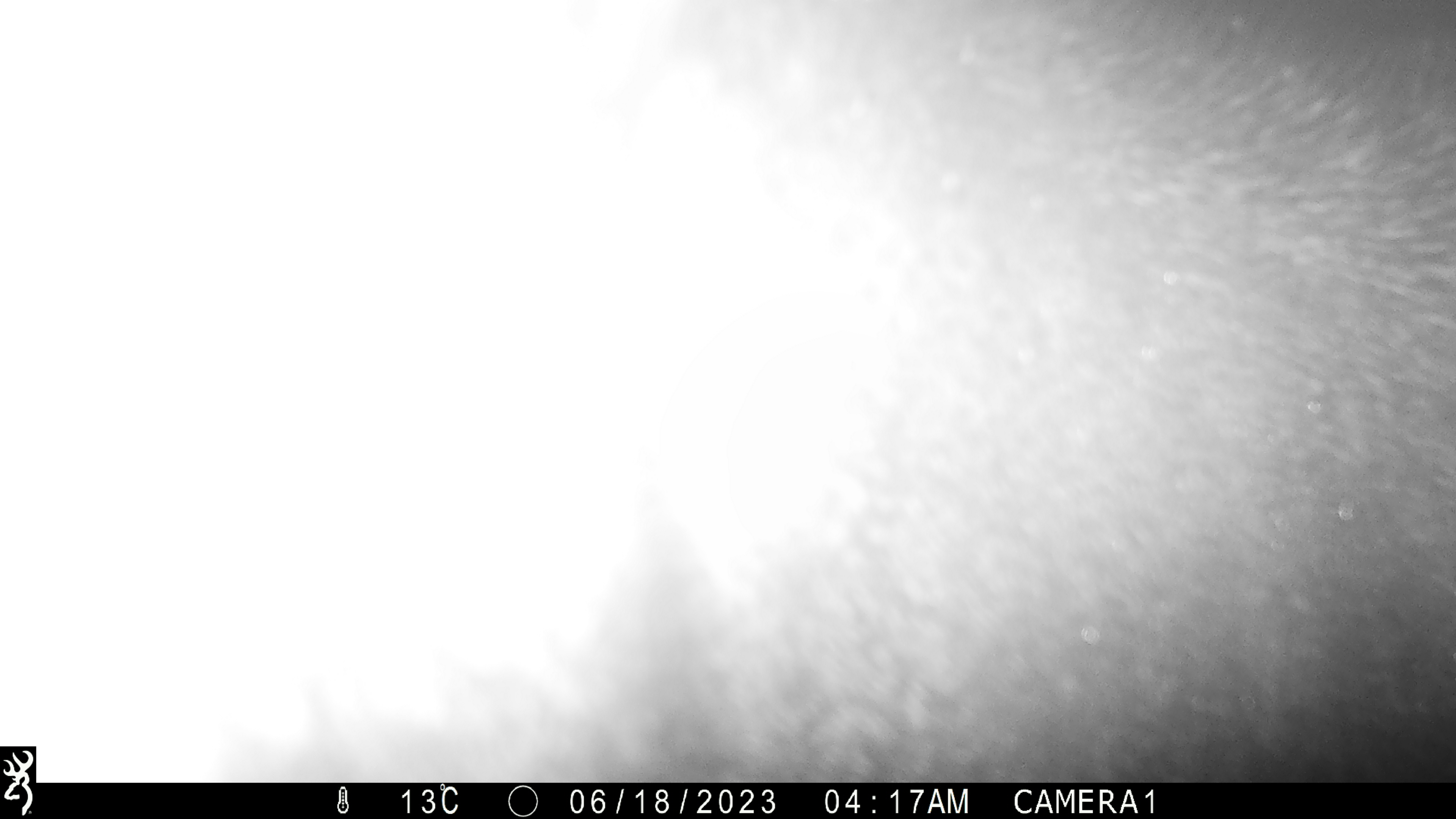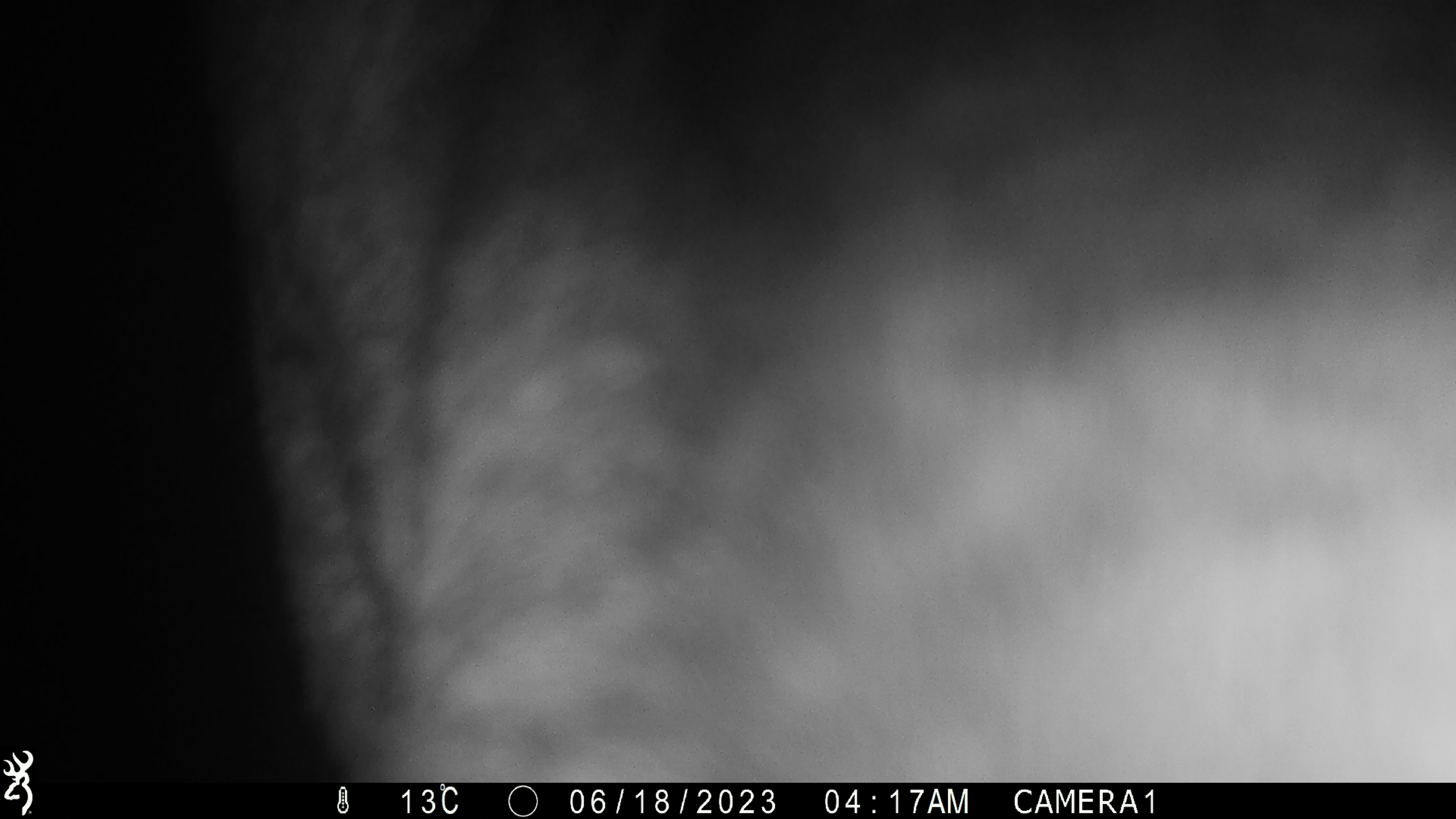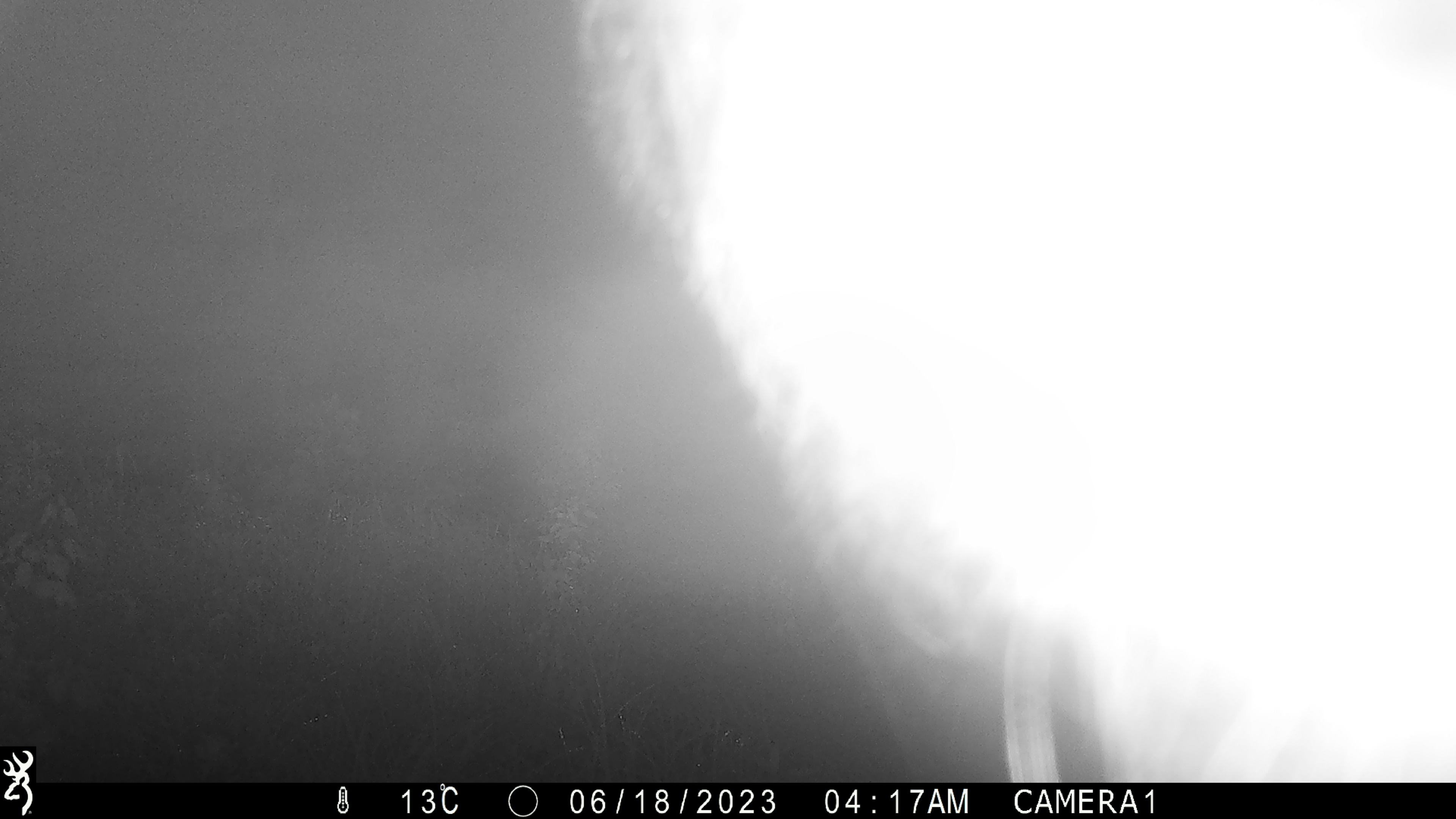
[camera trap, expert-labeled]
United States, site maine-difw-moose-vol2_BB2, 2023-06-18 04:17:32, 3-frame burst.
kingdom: Animalia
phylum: Chordata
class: Mammalia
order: Artiodactyla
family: Cervidae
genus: Alces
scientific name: Alces alces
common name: moose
Moose (Alces alces).